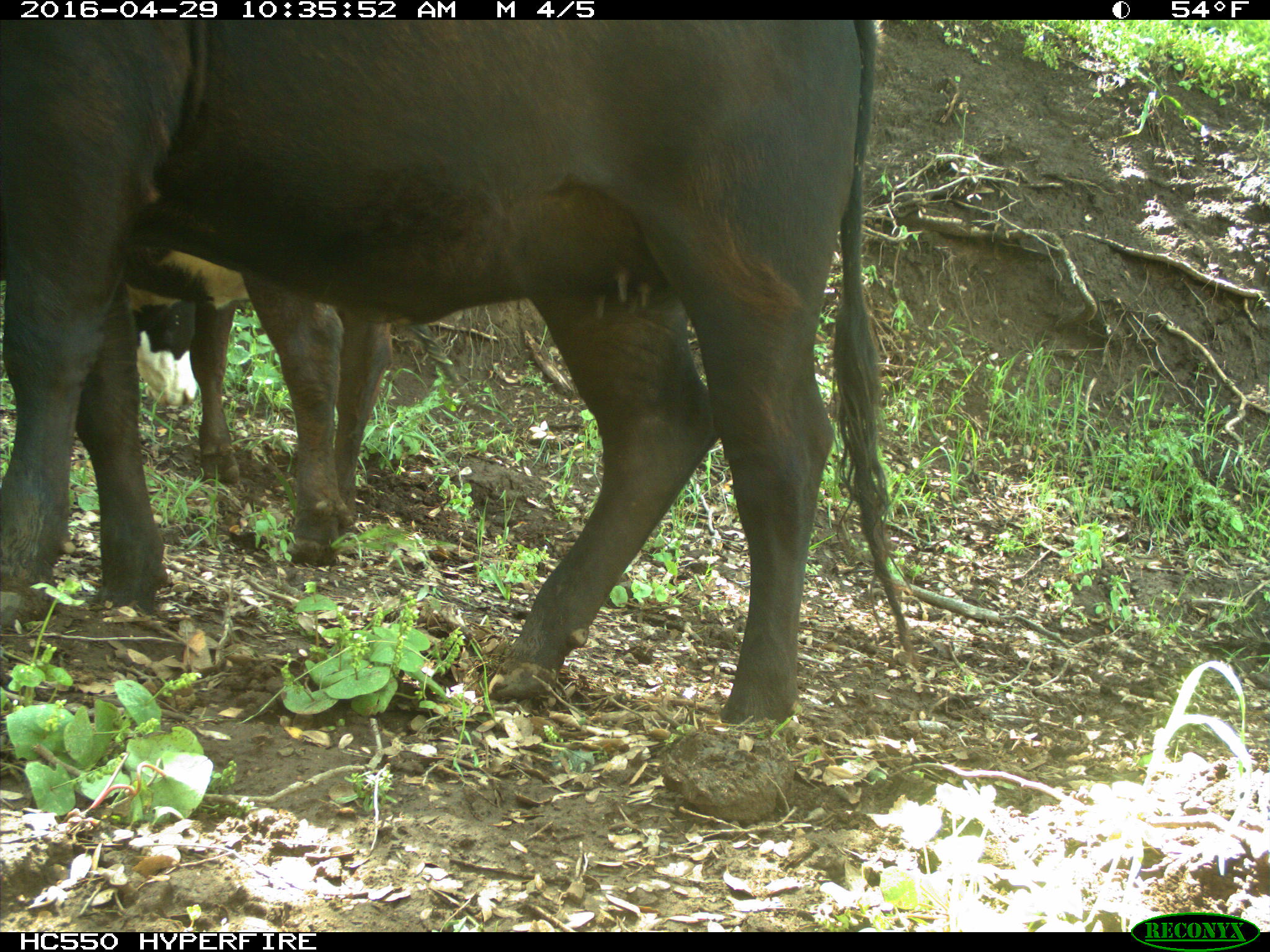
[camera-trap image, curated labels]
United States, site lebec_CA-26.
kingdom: Animalia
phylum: Chordata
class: Mammalia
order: Artiodactyla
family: Bovidae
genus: Bos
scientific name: Bos taurus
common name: domestic cow